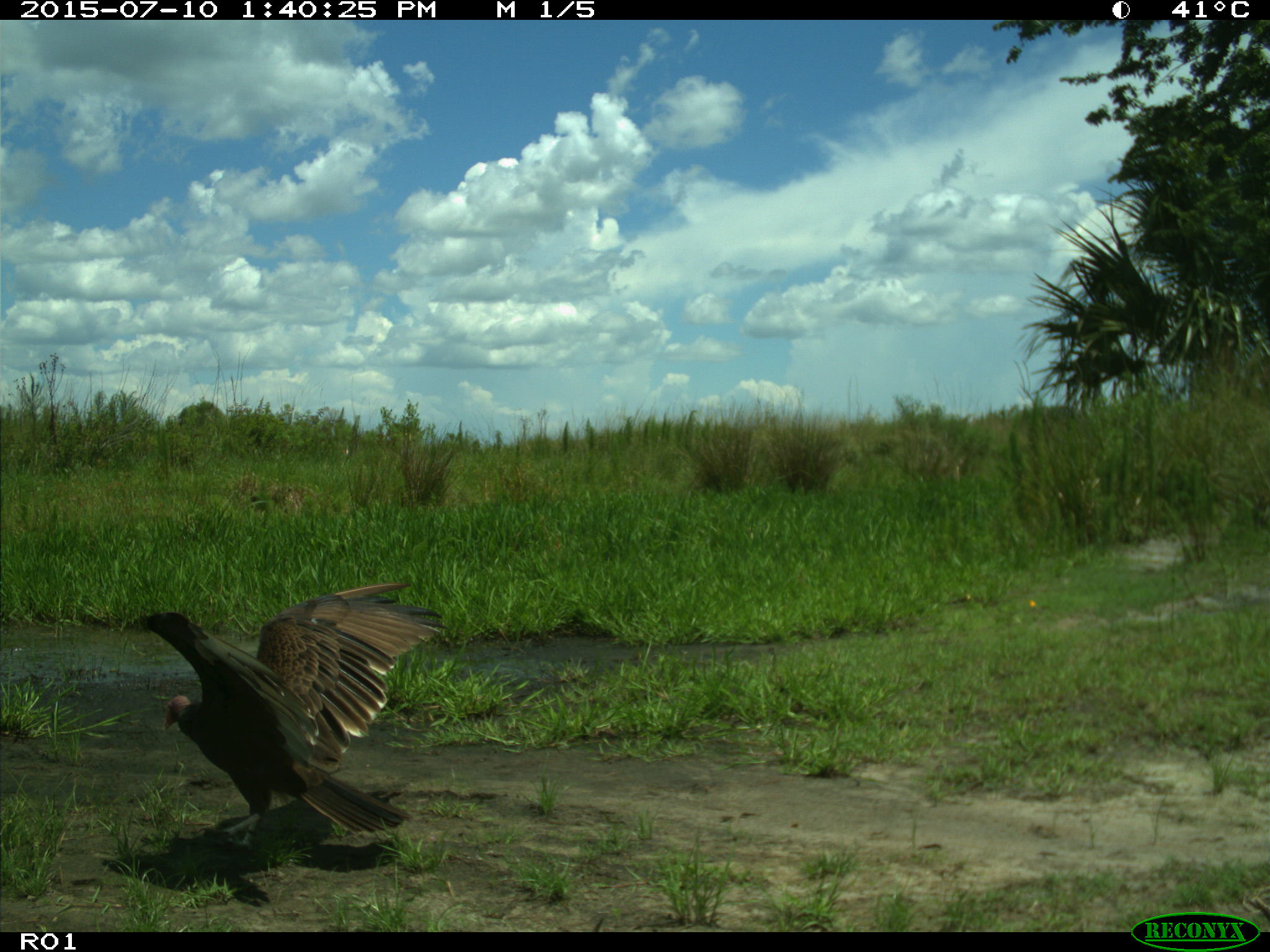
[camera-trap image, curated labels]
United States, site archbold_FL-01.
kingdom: Animalia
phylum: Chordata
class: Aves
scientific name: Aves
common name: birds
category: unidentified bird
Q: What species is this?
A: Unidentified bird (birds) (Aves).